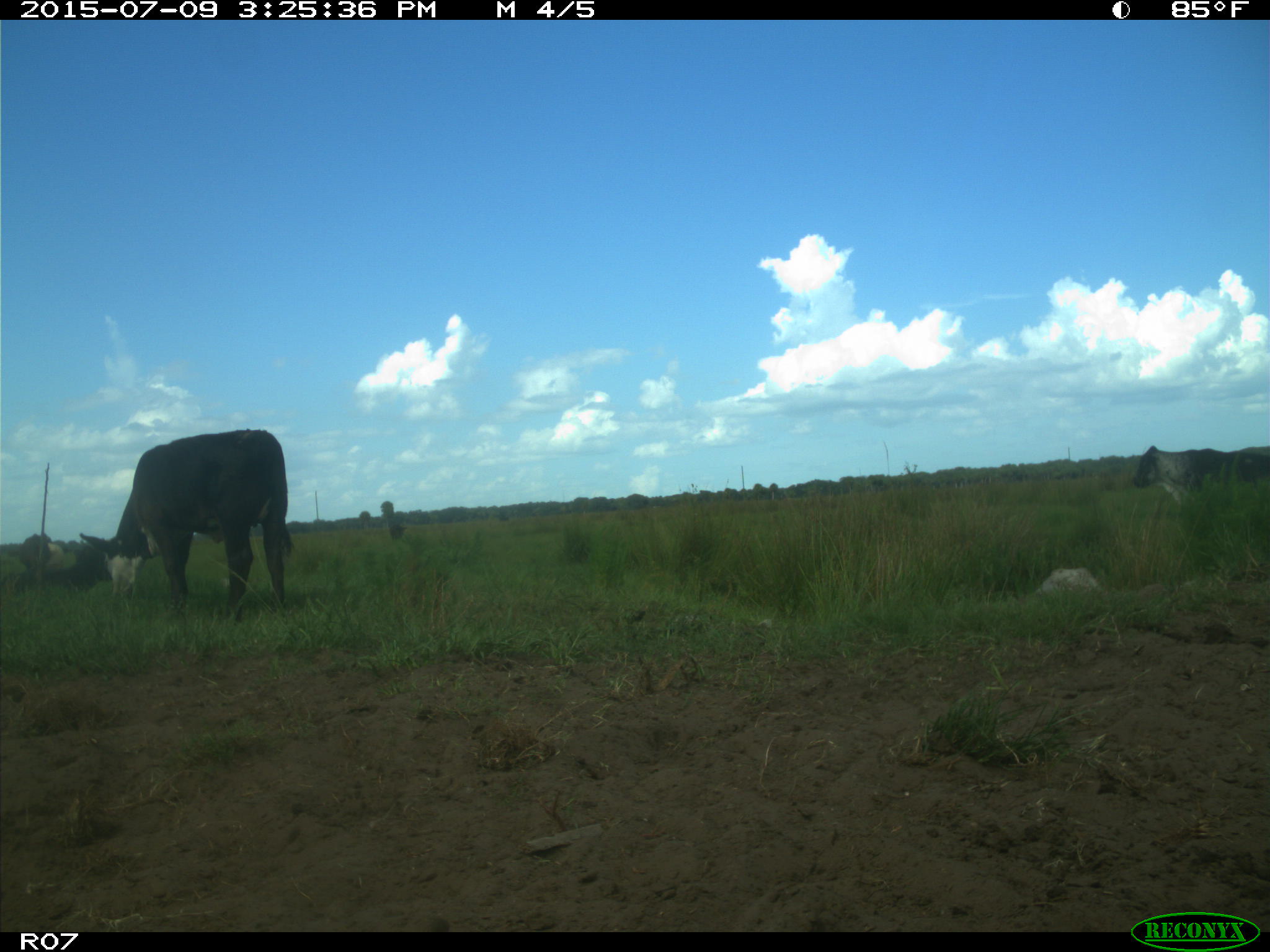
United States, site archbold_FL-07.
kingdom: Animalia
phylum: Chordata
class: Mammalia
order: Artiodactyla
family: Bovidae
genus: Bos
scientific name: Bos taurus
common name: domestic cow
Bos taurus (domestic cow).